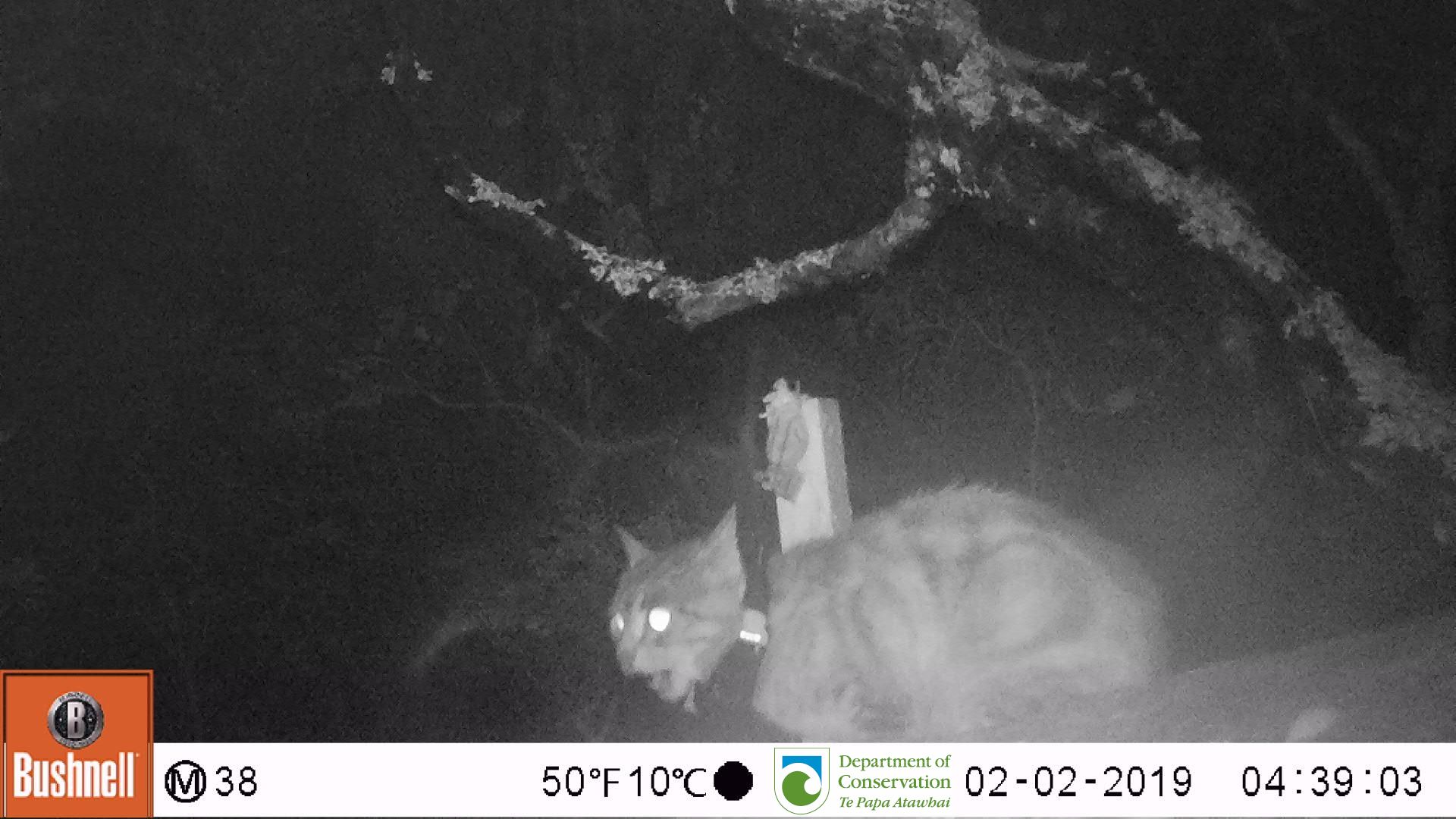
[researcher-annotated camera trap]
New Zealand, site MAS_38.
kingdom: Animalia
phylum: Chordata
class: Mammalia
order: Carnivora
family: Felidae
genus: Felis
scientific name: Felis catus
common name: domestic cat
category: cat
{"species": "cat (domestic cat) (Felis catus)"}